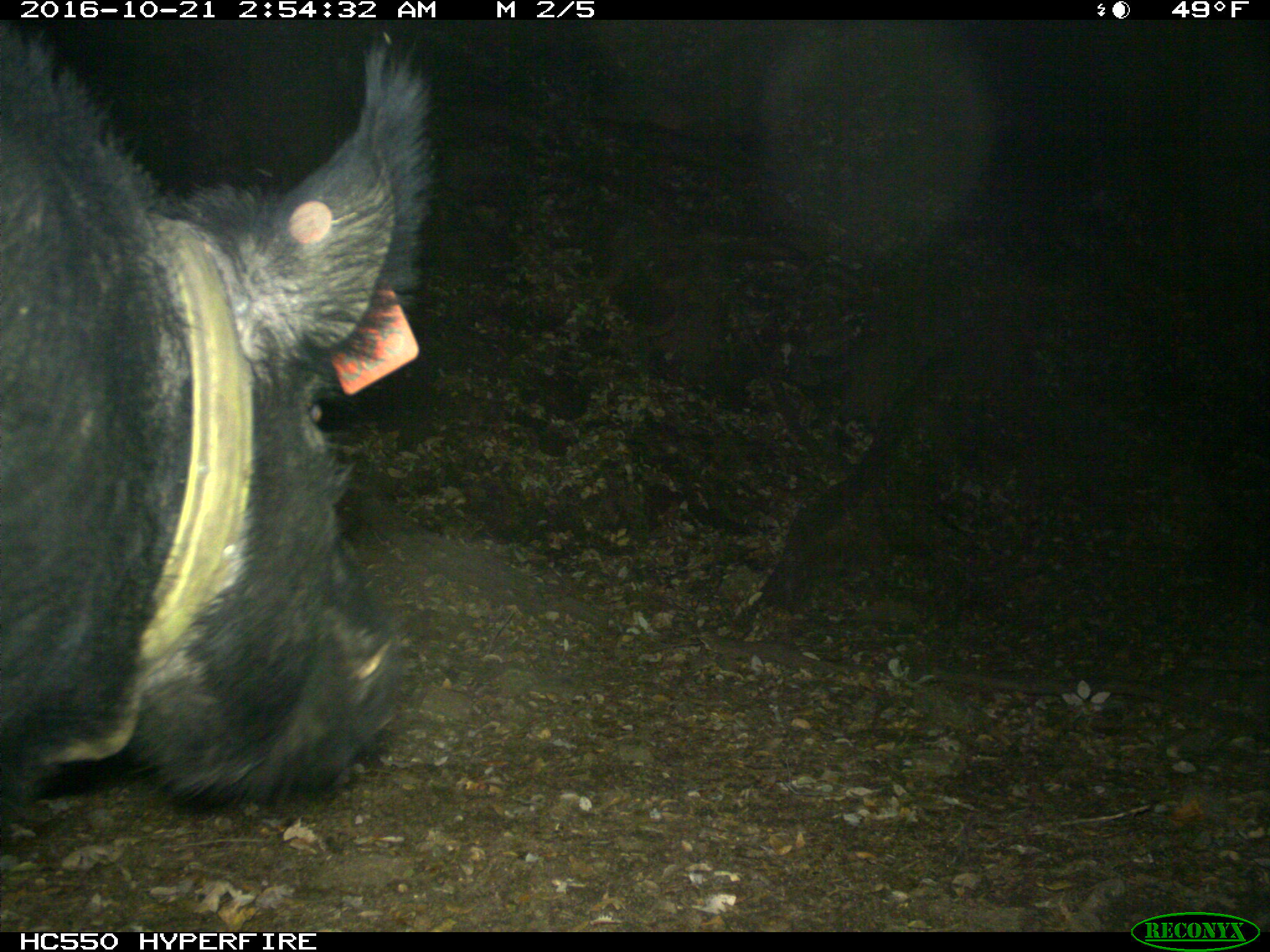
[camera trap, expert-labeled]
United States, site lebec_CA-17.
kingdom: Animalia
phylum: Chordata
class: Mammalia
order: Artiodactyla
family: Suidae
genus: Sus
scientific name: Sus scrofa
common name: wild boar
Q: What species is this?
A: Sus scrofa (wild boar).